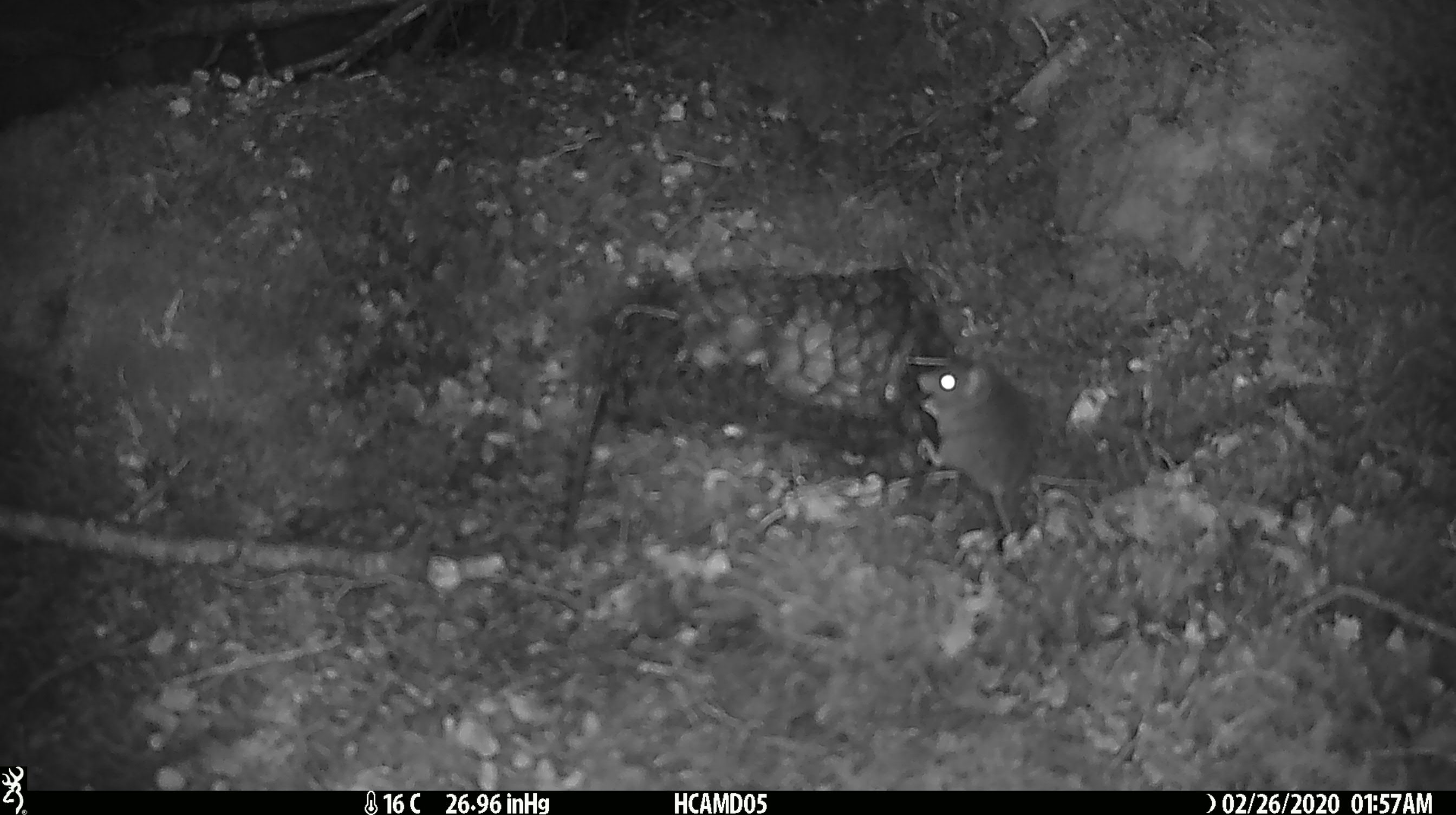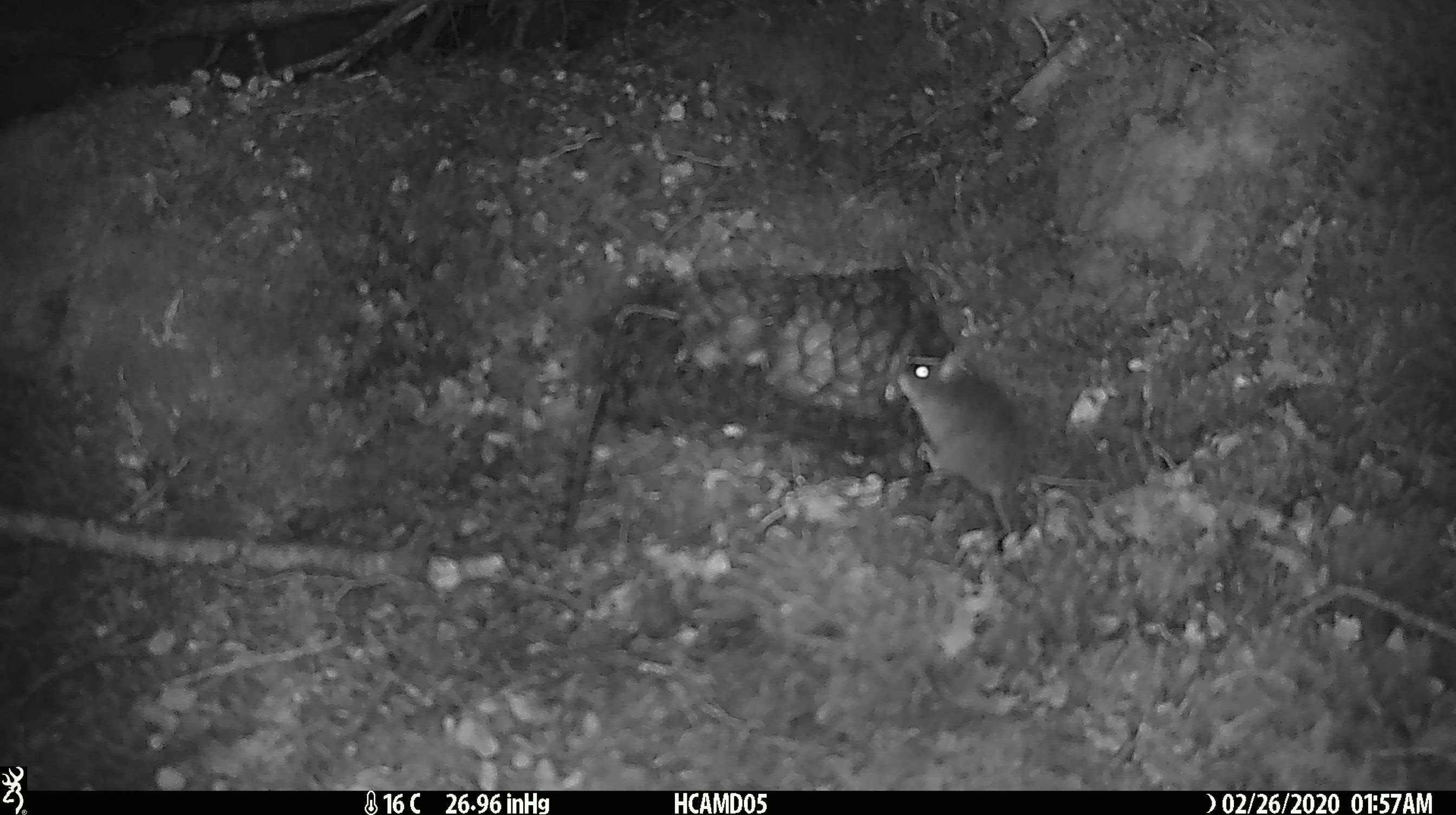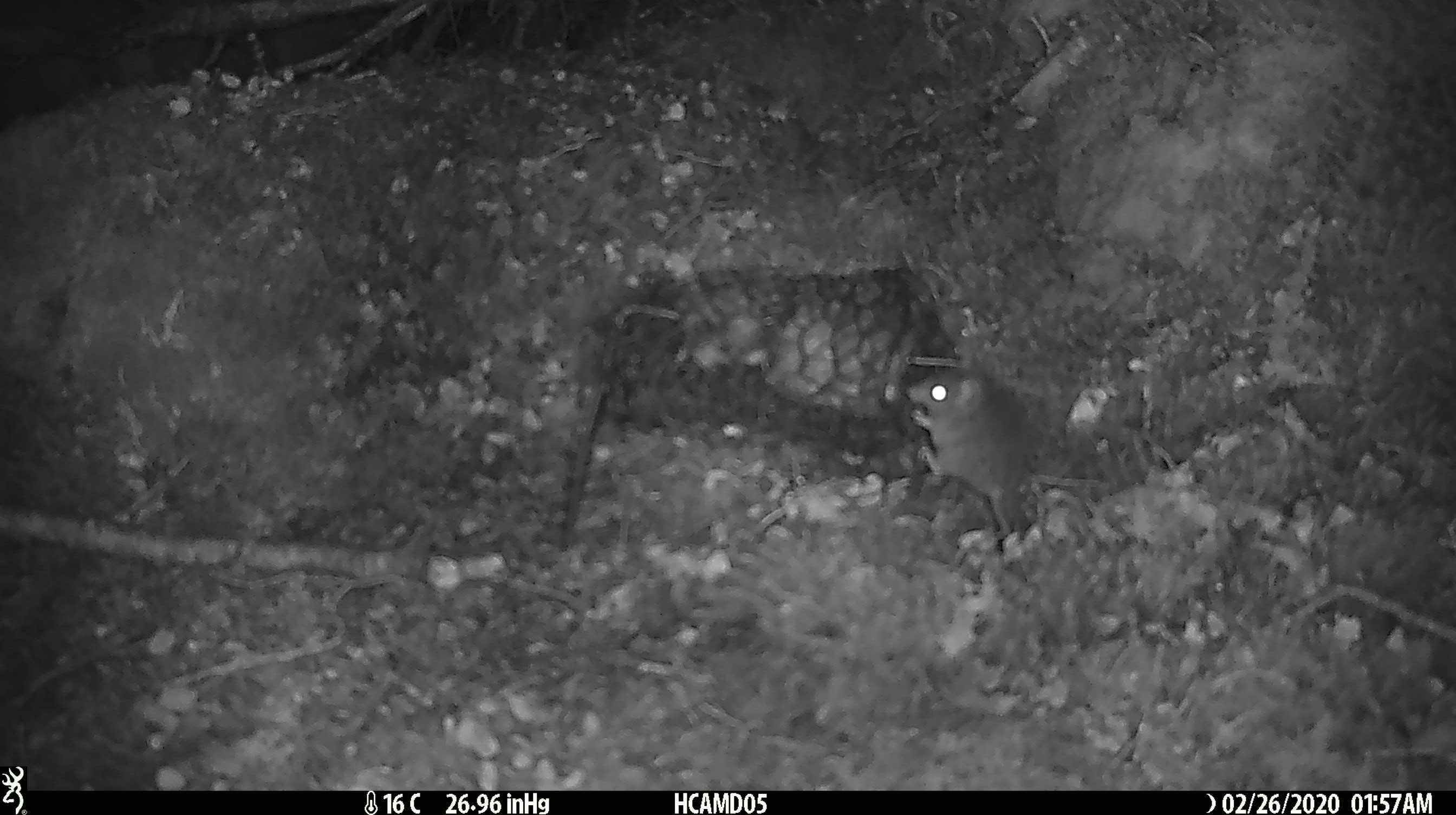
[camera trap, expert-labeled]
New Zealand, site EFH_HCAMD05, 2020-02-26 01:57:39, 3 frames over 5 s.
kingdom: Animalia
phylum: Chordata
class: Mammalia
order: Rodentia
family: Muridae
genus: Mus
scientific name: Mus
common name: mouse